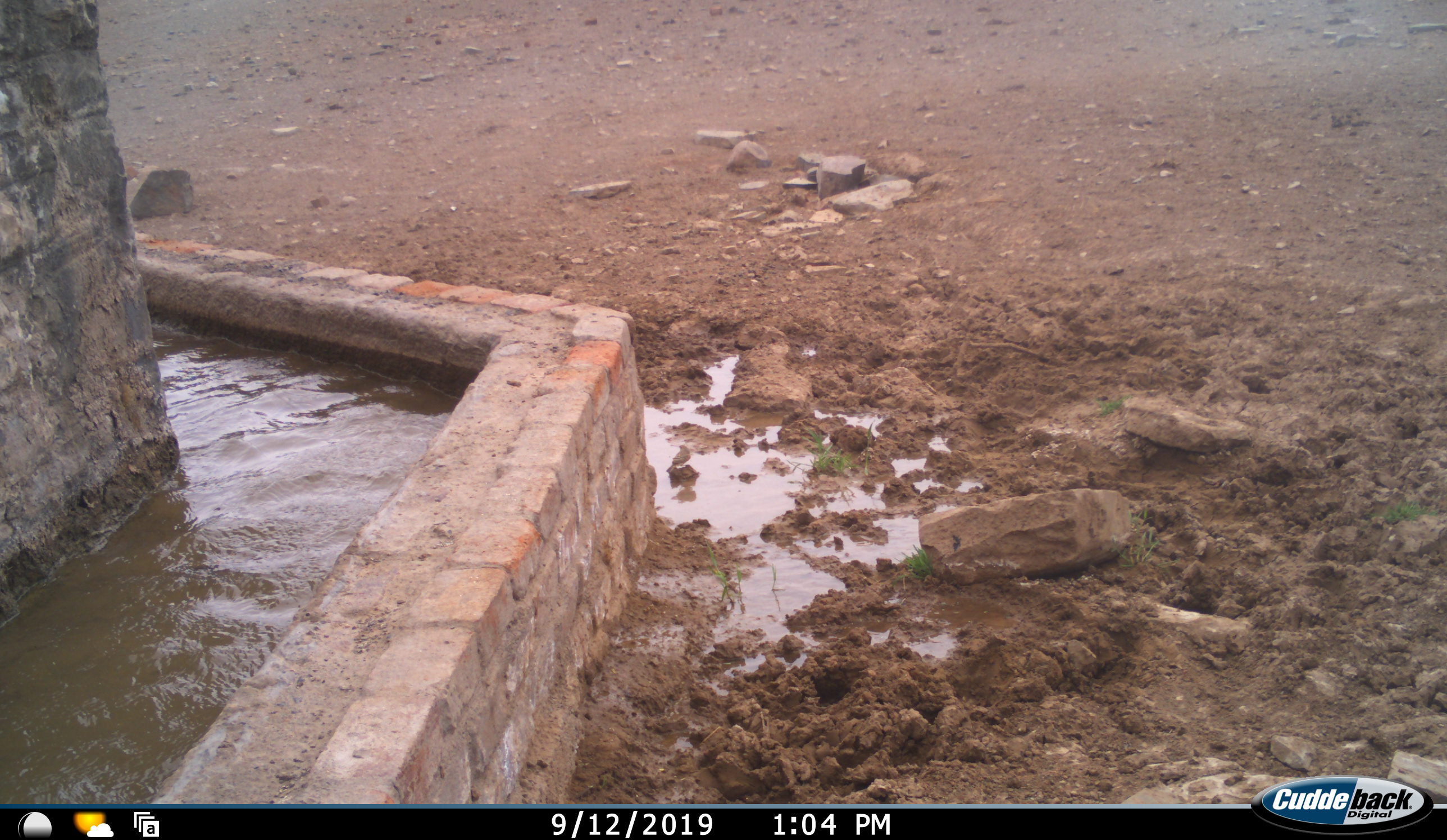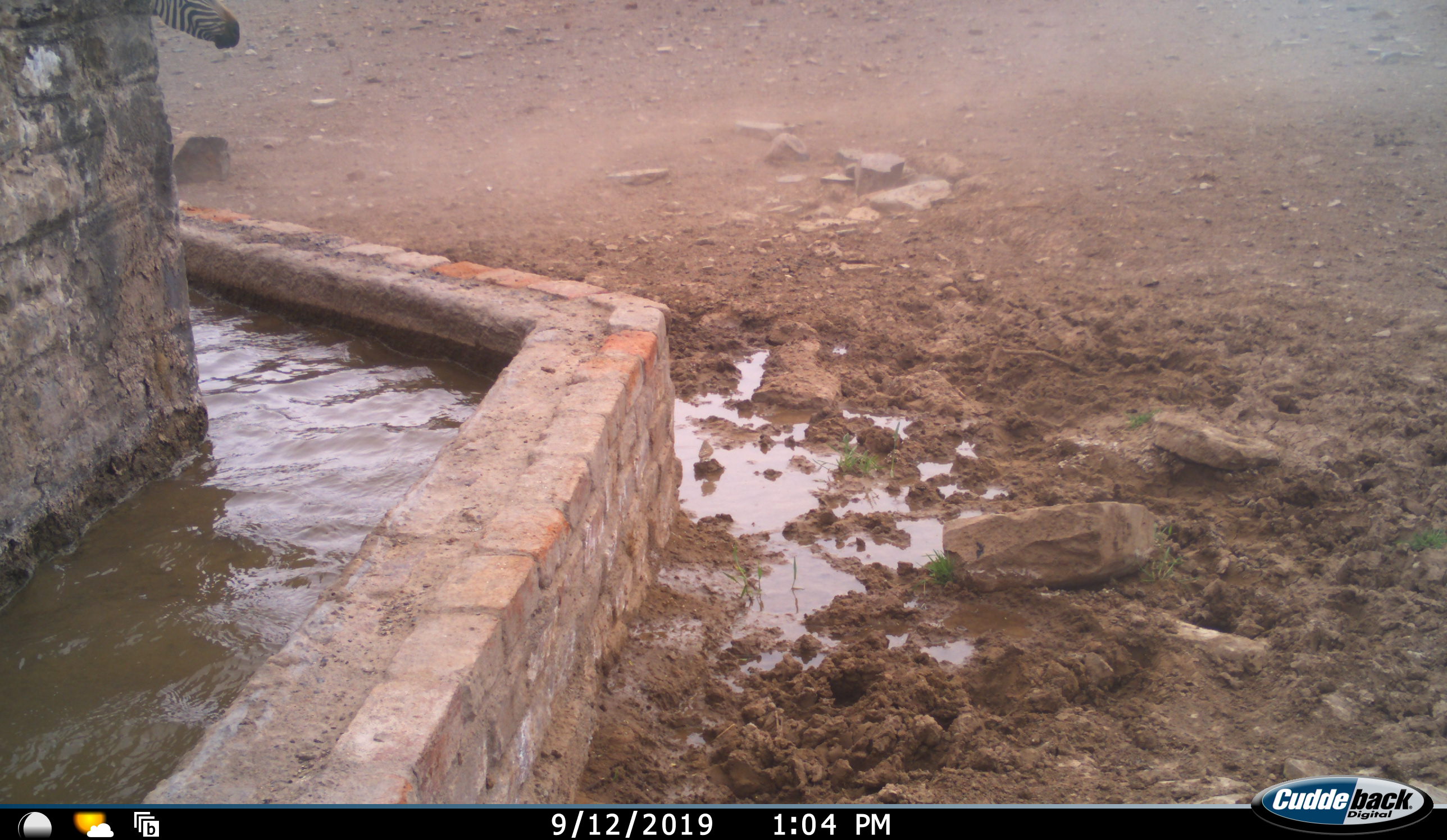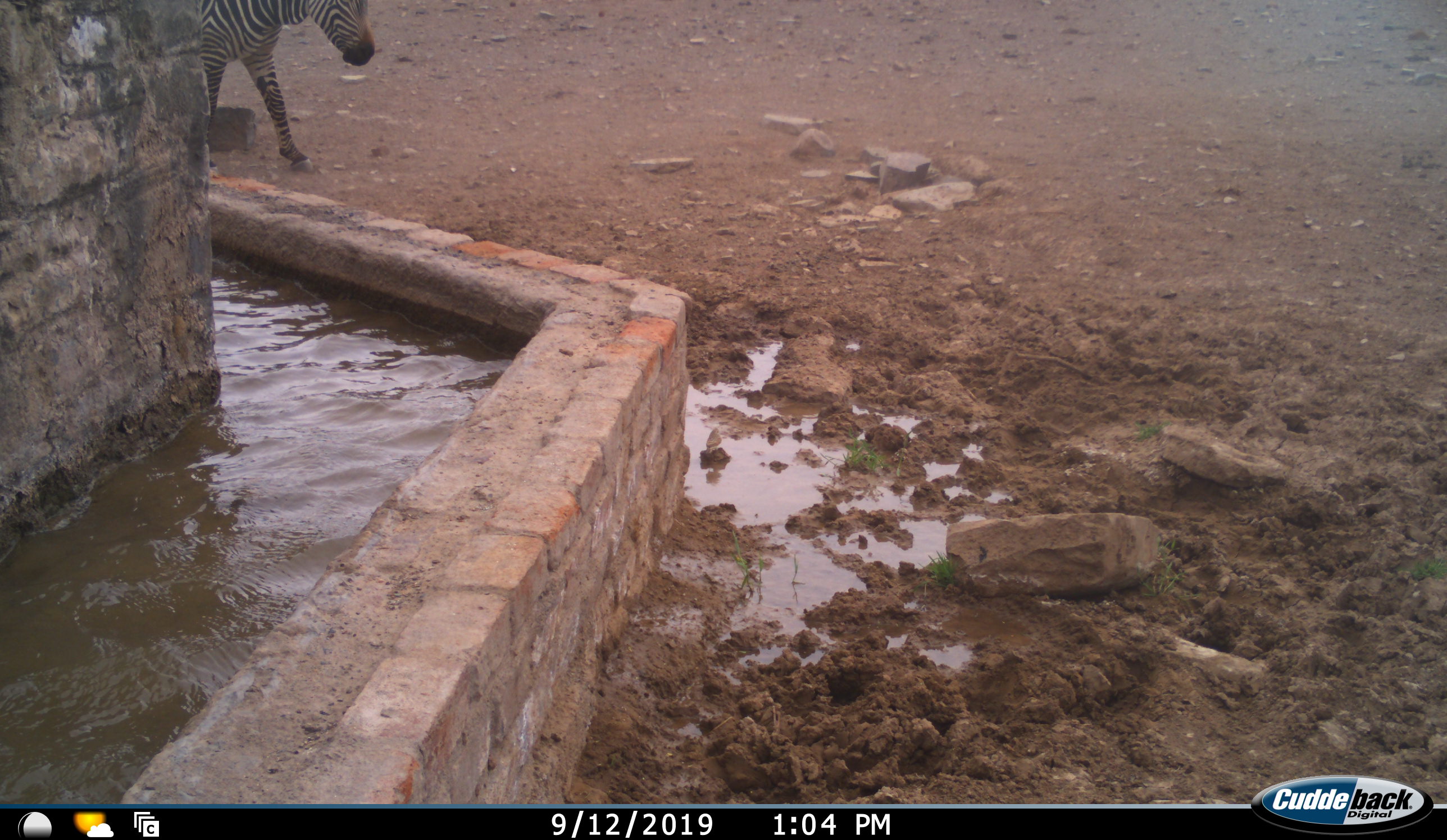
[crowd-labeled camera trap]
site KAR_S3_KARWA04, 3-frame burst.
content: unidentified animal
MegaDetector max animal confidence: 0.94